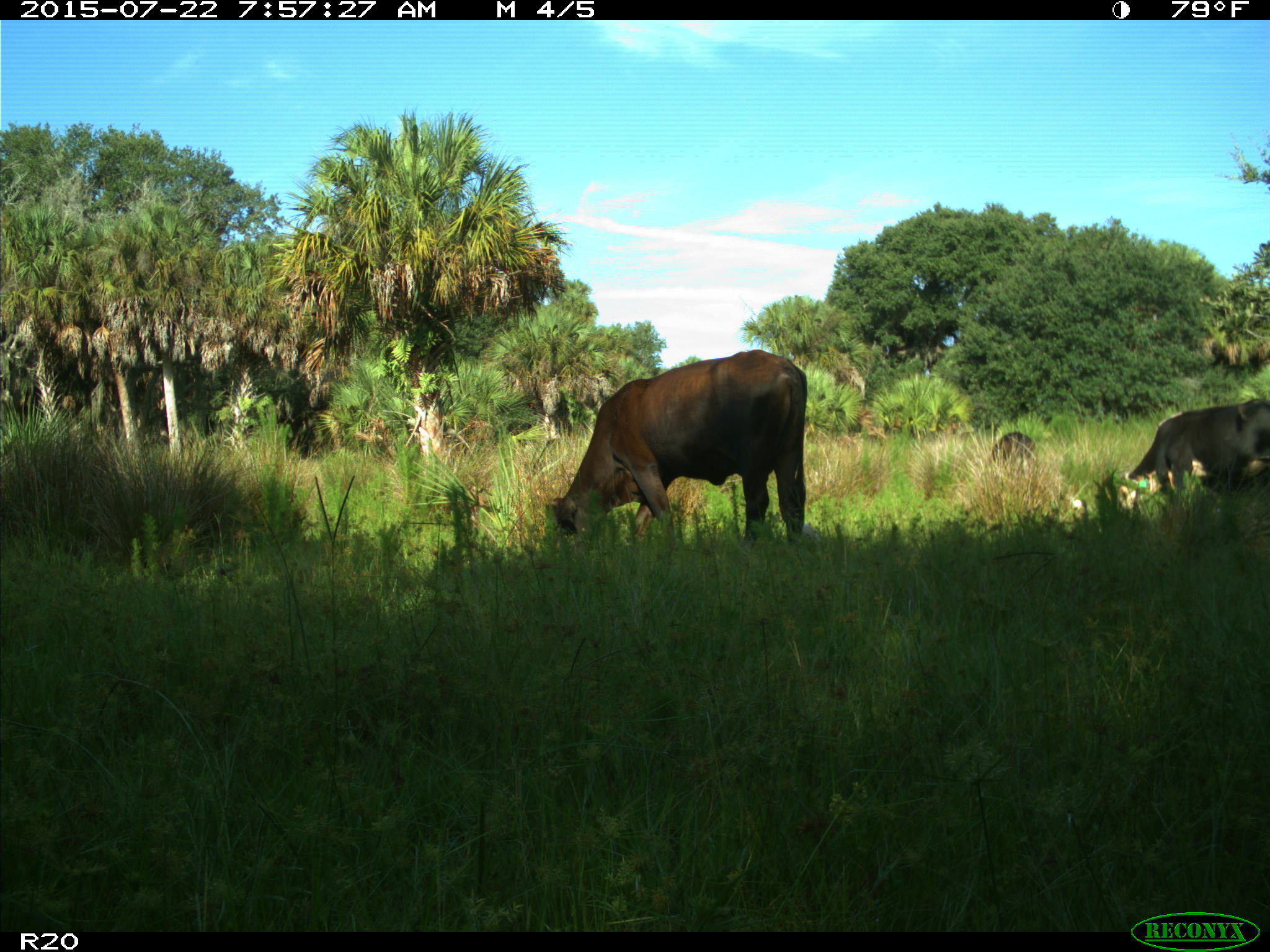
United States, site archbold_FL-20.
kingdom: Animalia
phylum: Chordata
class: Mammalia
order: Artiodactyla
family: Bovidae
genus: Bos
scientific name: Bos taurus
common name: domestic cow